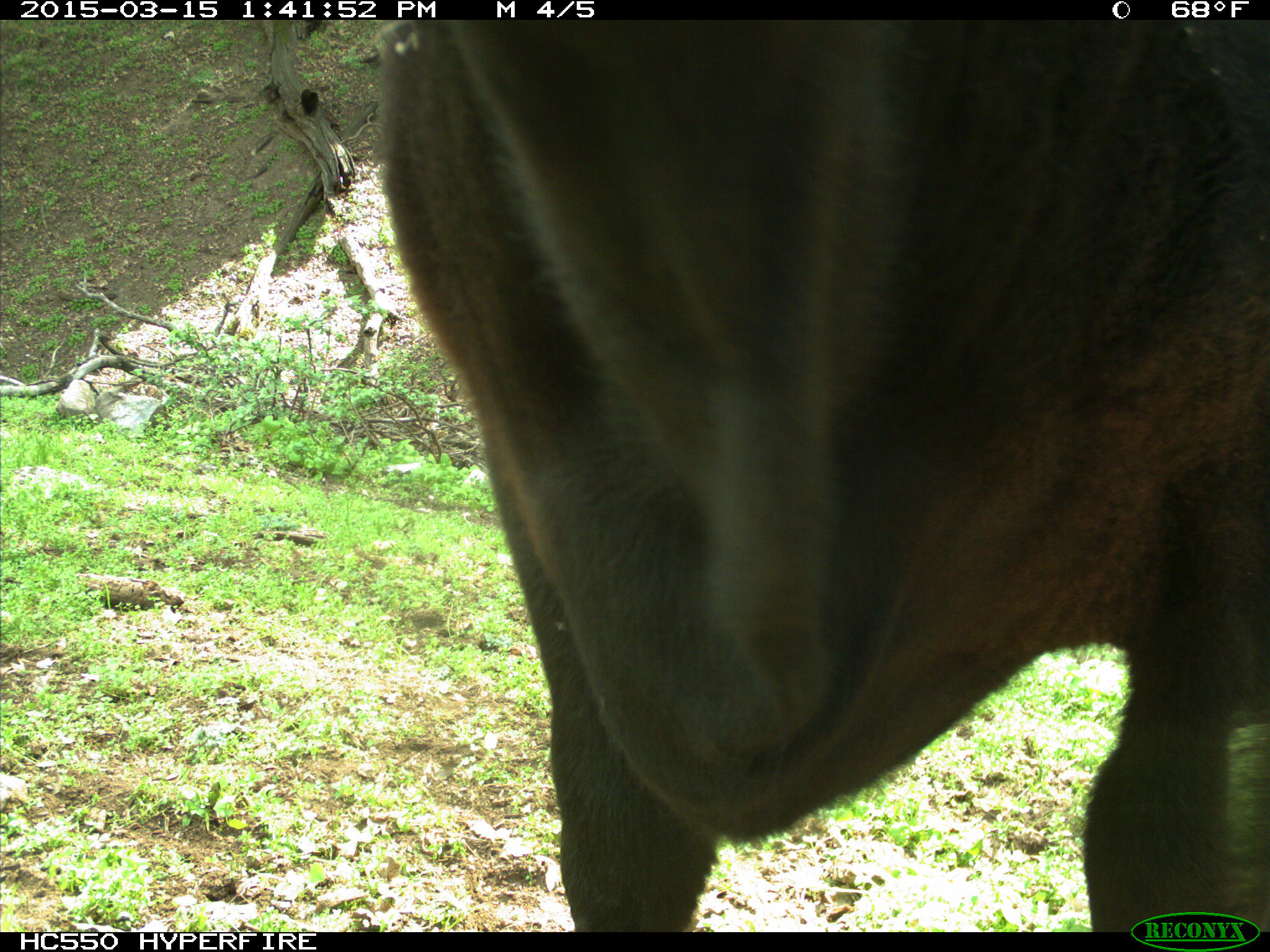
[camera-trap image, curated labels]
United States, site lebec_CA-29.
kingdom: Animalia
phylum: Chordata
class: Mammalia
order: Artiodactyla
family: Bovidae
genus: Bos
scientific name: Bos taurus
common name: domestic cow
Bos taurus (domestic cow).